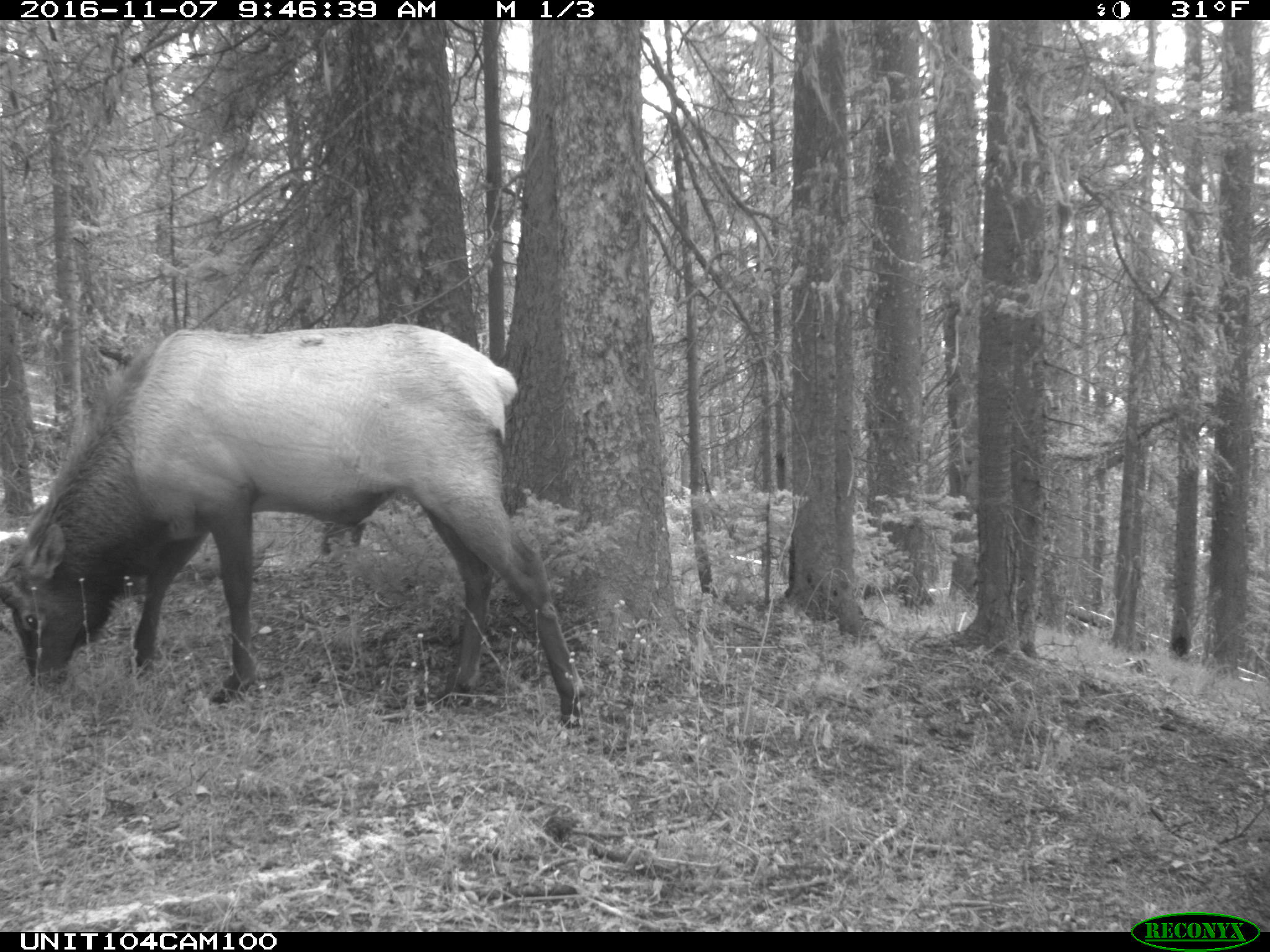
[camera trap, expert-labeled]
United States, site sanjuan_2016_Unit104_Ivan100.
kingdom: Animalia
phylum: Chordata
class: Mammalia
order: Artiodactyla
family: Cervidae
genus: Cervus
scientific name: Cervus elaphus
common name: red deer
Cervus elaphus (red deer).